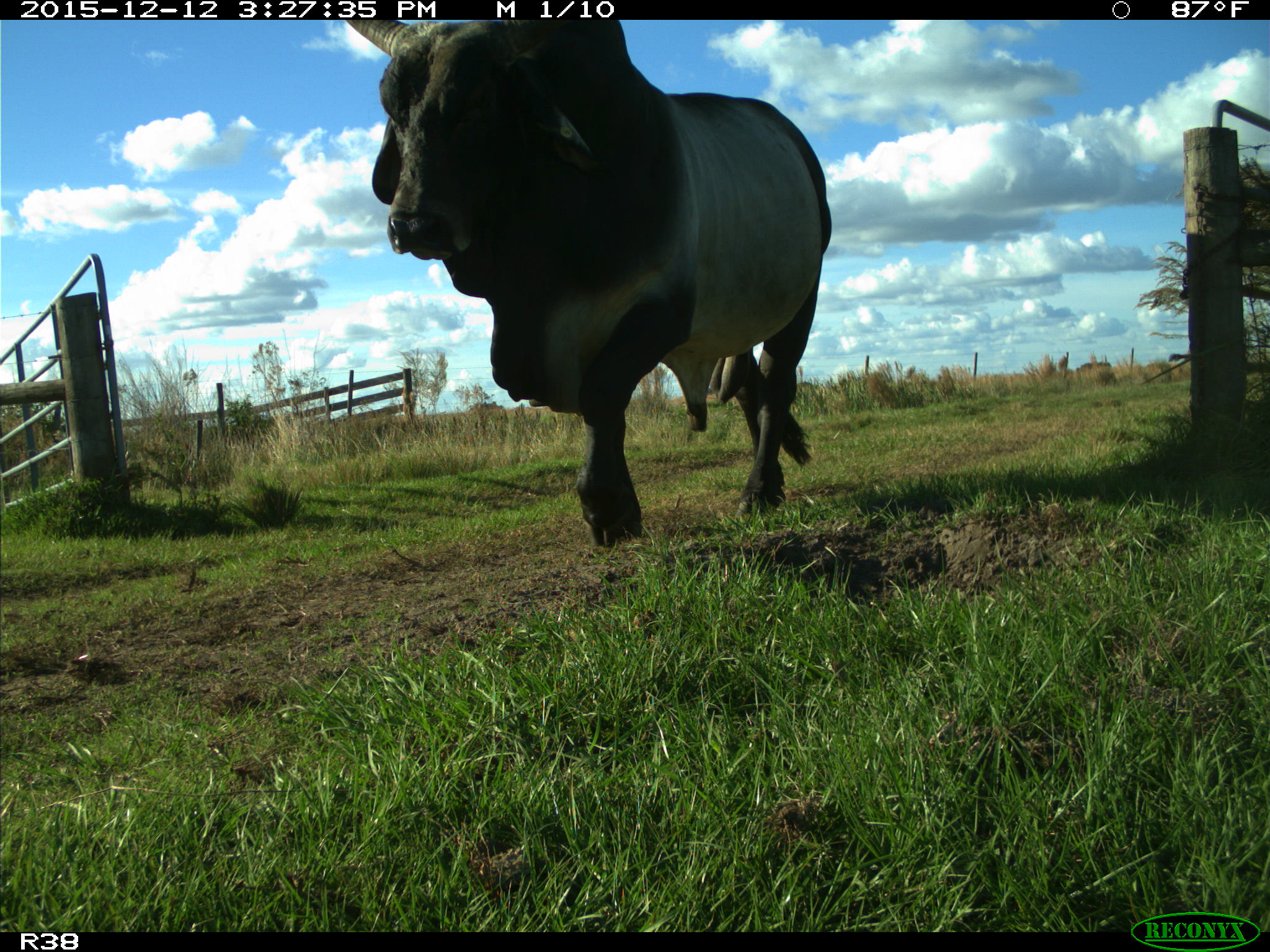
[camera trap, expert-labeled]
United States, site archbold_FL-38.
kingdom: Animalia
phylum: Chordata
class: Mammalia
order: Artiodactyla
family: Bovidae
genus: Bos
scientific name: Bos taurus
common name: domestic cow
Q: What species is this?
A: Bos taurus (domestic cow).